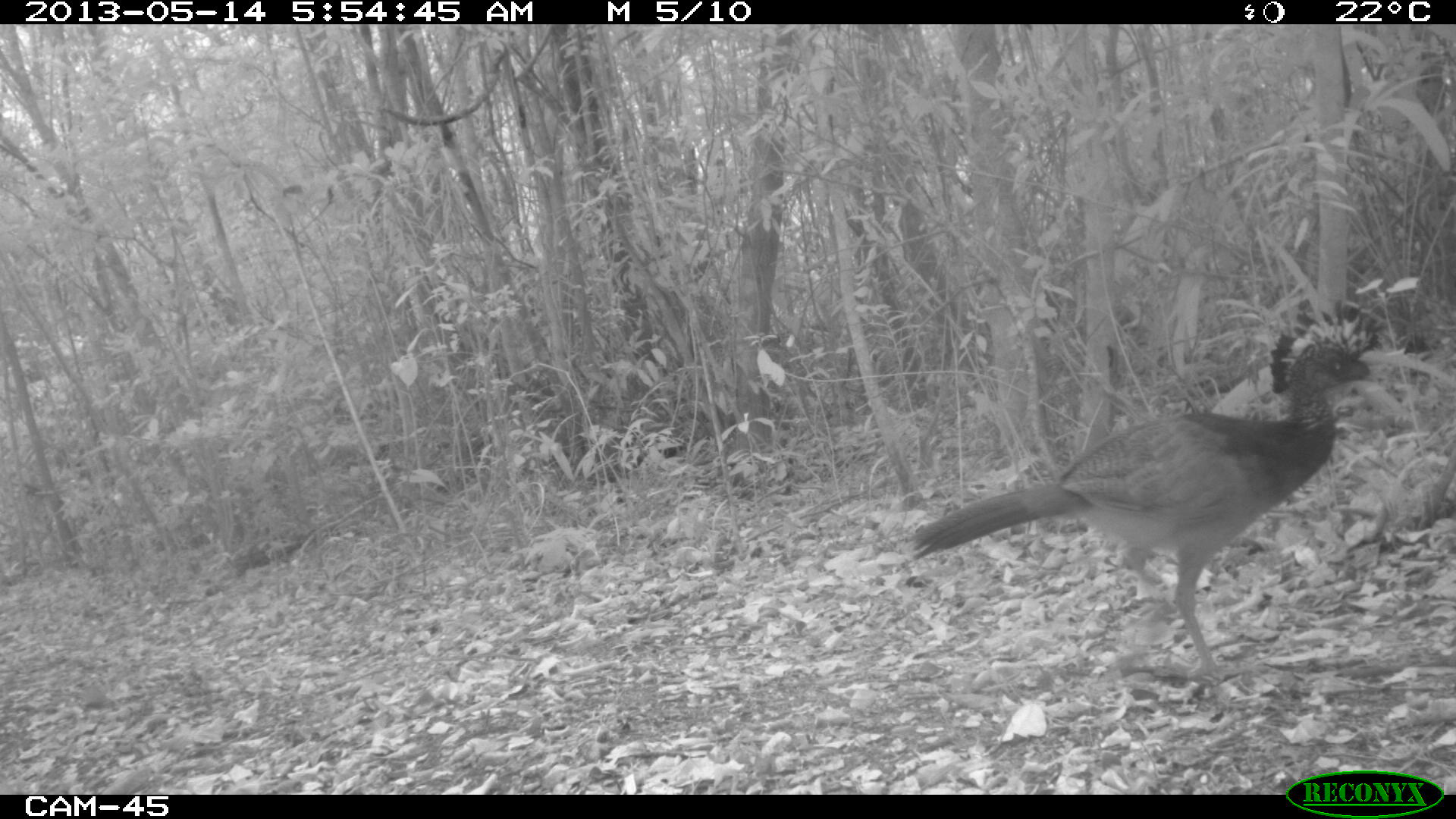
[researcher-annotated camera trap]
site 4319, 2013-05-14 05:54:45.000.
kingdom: Animalia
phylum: Chordata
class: Aves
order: Galliformes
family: Cracidae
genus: Crax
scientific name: Crax rubra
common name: great curassow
Crax rubra (great curassow), count 1, sex female.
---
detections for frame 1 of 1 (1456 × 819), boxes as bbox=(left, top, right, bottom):
crax rubra: bbox=(906, 295, 1413, 680)